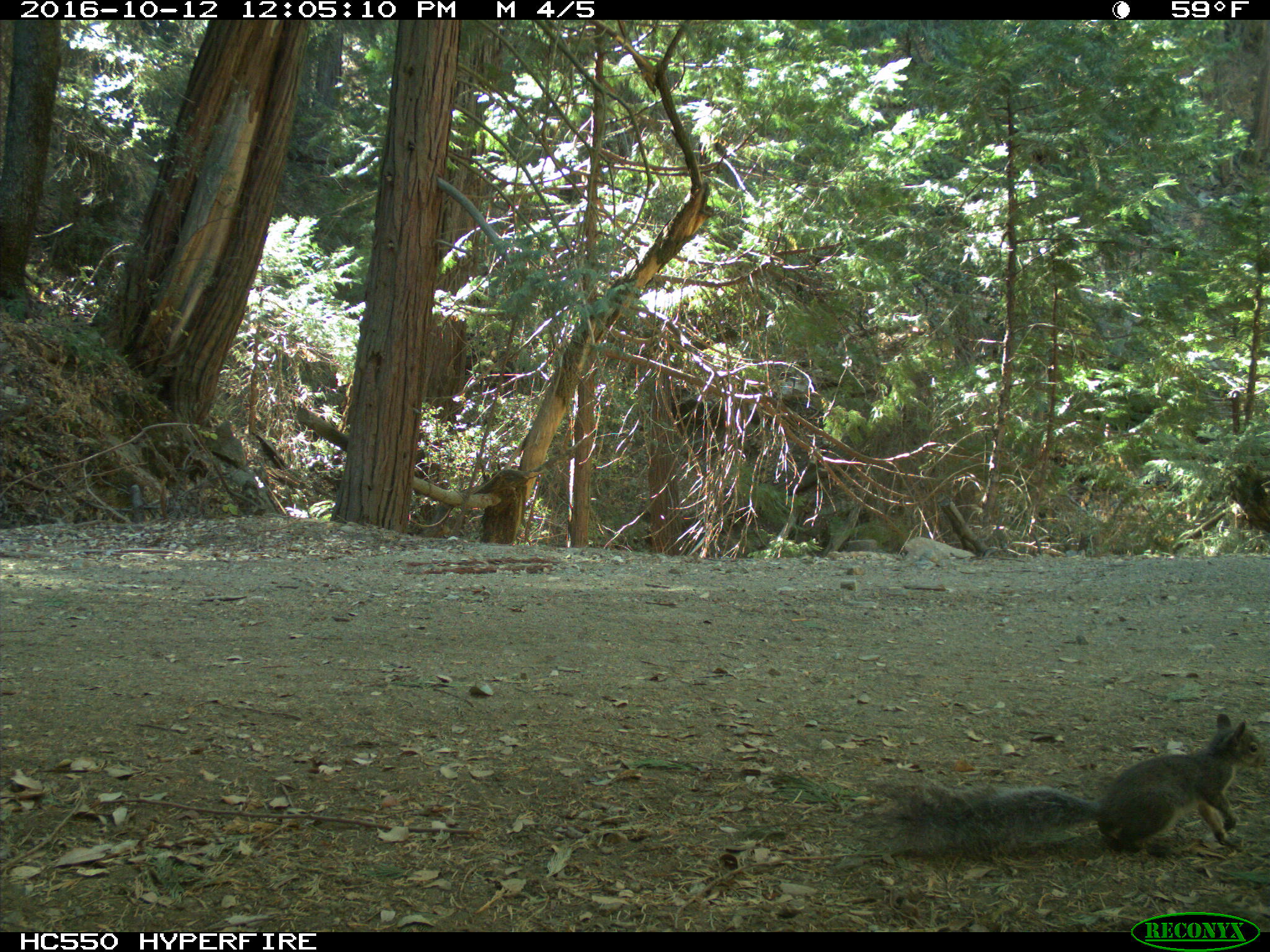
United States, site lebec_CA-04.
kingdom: Animalia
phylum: Chordata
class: Mammalia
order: Rodentia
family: Sciuridae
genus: Sciurus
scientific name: Sciurus carolinensis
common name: eastern gray squirrel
Sciurus carolinensis (eastern gray squirrel).